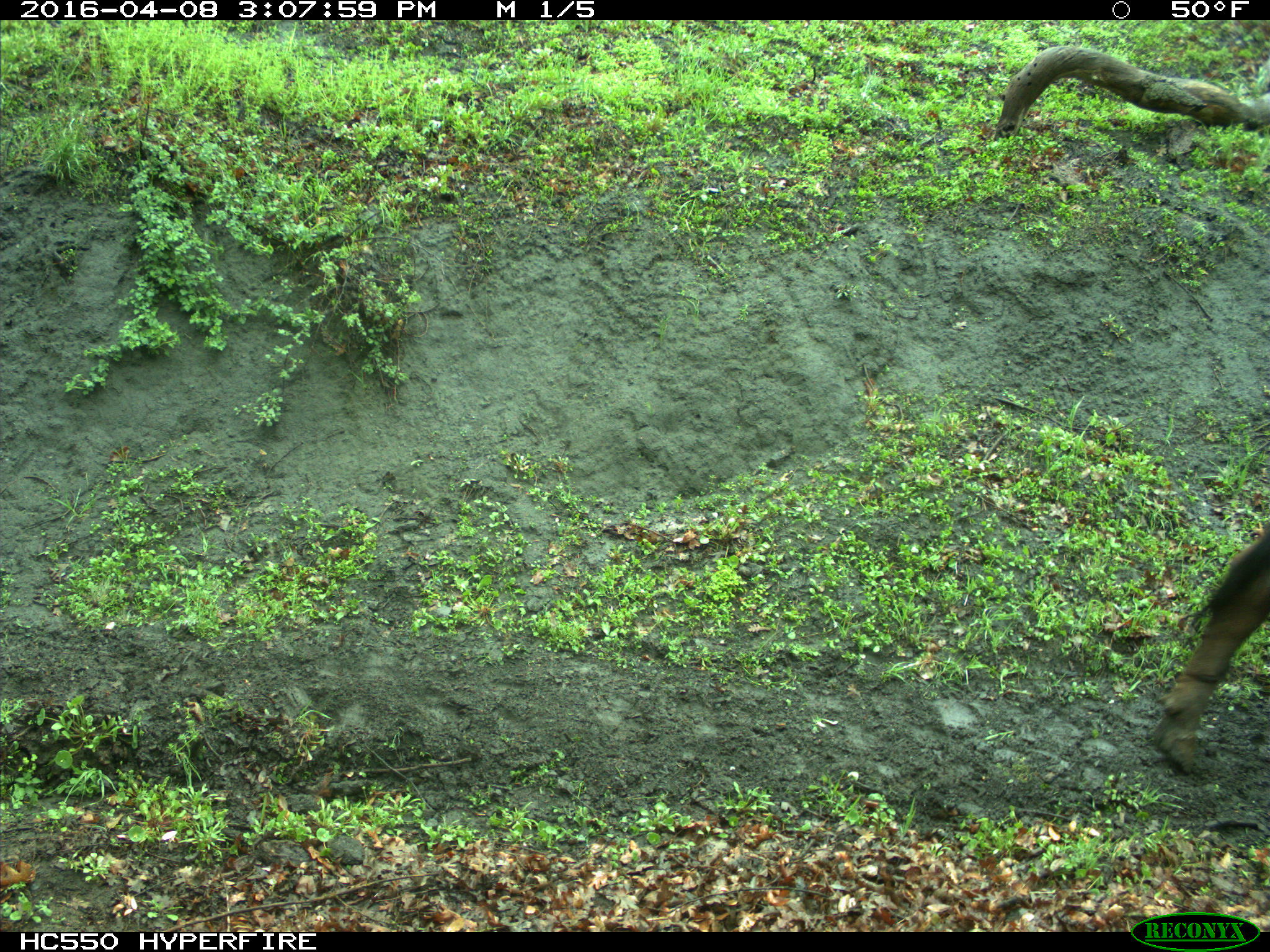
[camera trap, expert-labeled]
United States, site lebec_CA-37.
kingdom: Animalia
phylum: Chordata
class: Mammalia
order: Artiodactyla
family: Bovidae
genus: Bos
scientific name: Bos taurus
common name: domestic cow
Bos taurus (domestic cow).